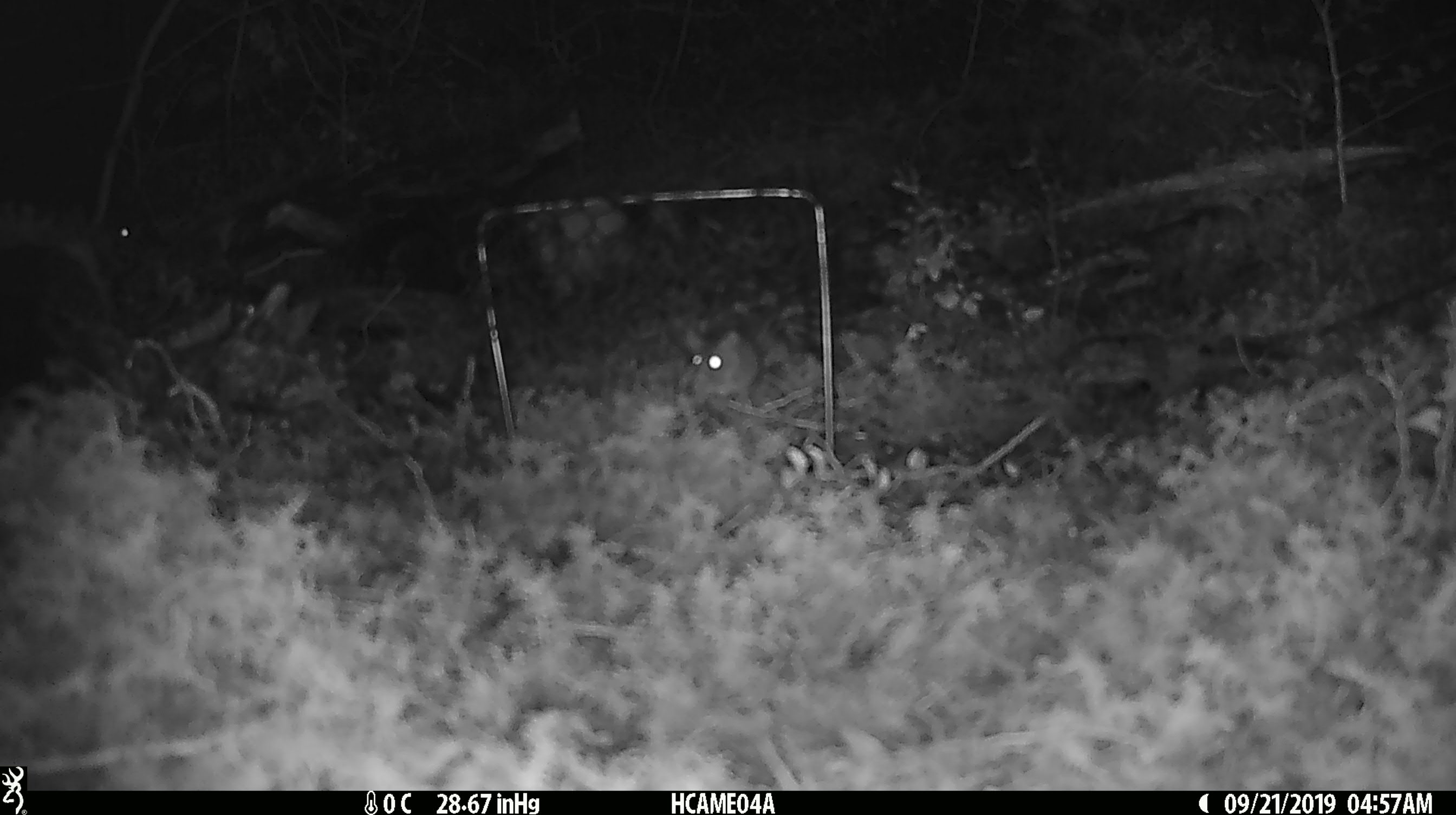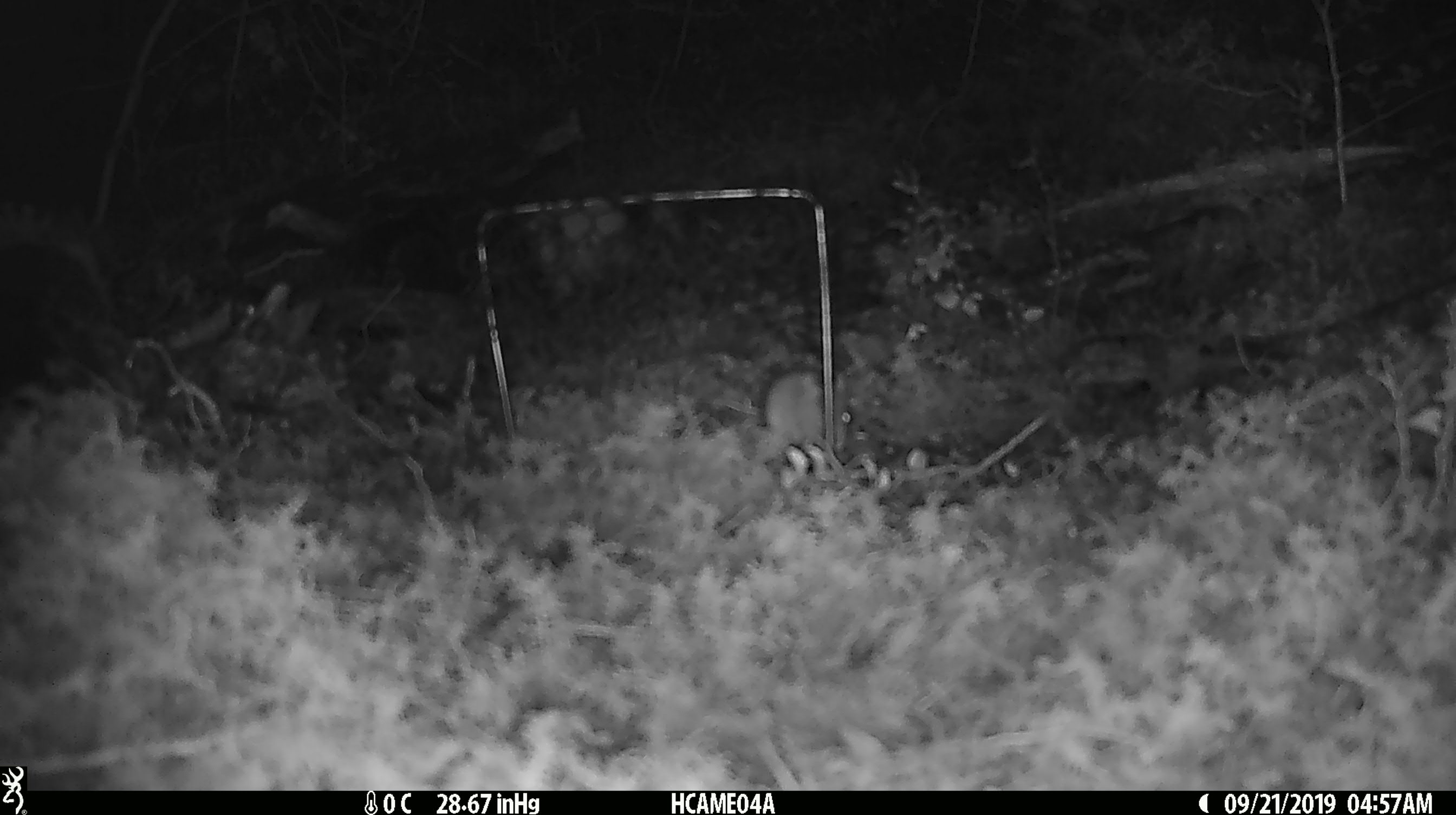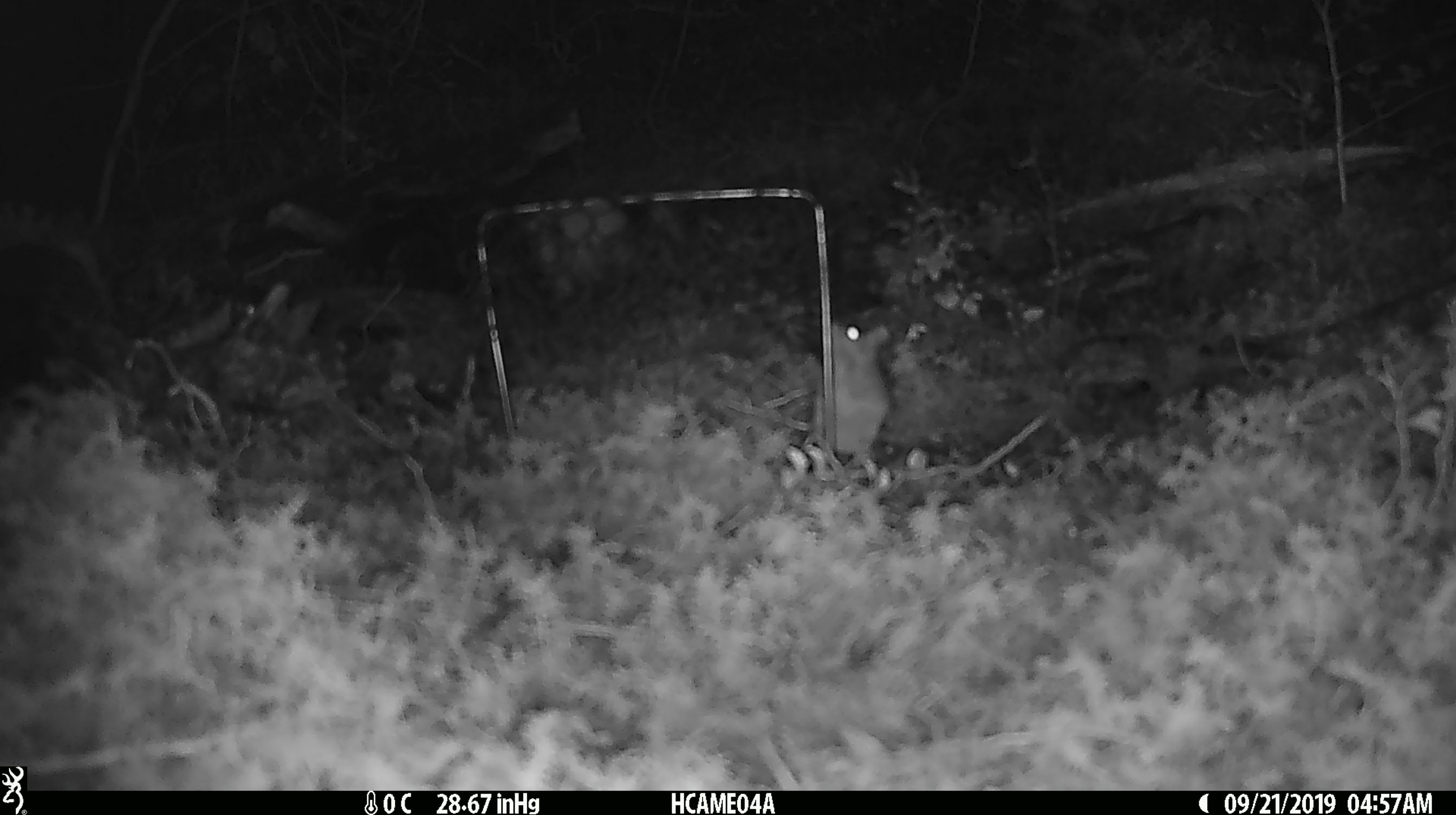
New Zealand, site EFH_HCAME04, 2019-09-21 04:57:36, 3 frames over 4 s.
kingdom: Animalia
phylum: Chordata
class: Mammalia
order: Rodentia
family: Muridae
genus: Mus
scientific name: Mus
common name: mouse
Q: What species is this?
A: Mouse (Mus).